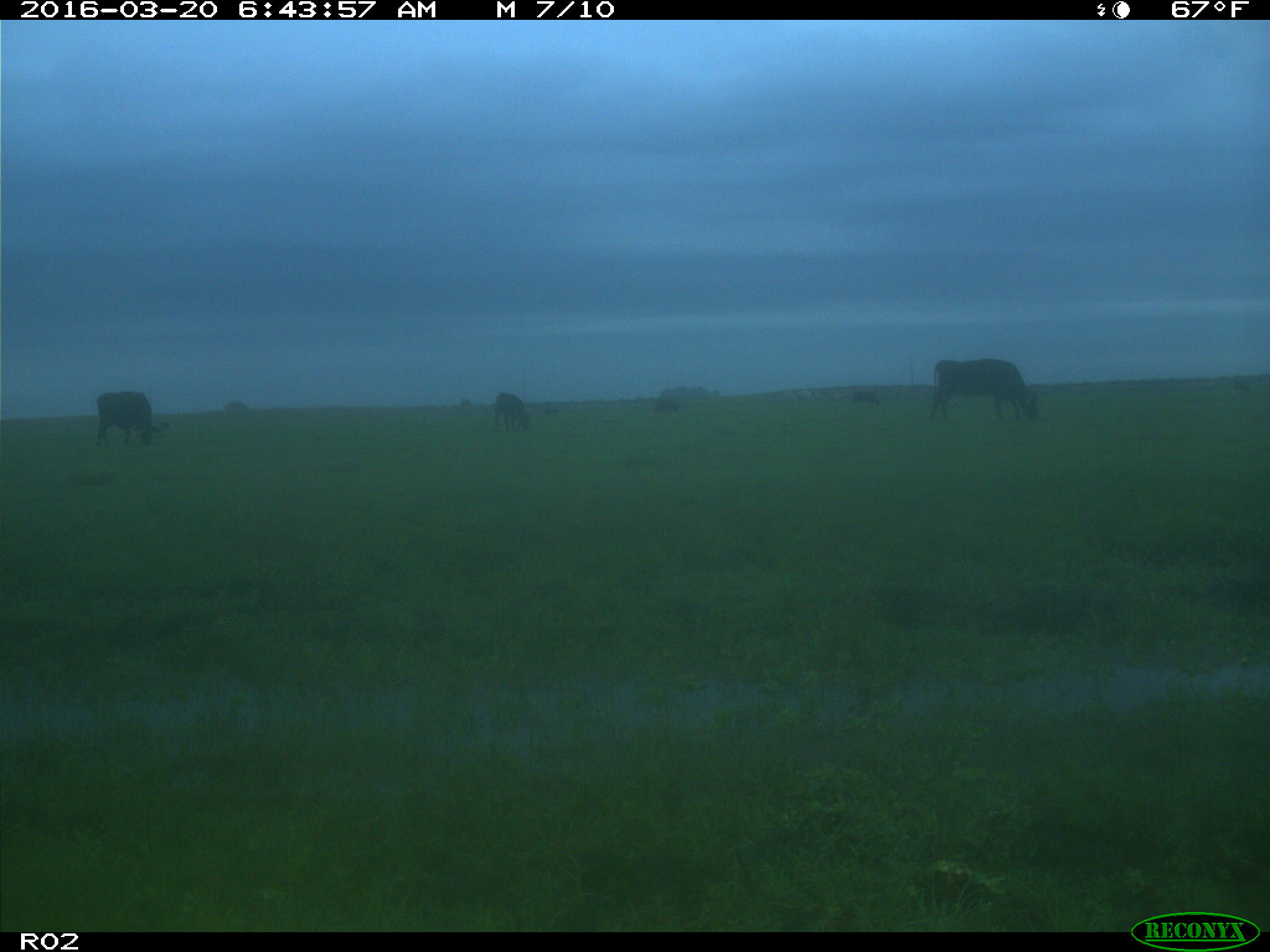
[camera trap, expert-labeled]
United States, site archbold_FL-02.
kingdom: Animalia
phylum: Chordata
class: Mammalia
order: Artiodactyla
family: Bovidae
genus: Bos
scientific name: Bos taurus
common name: domestic cow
Bos taurus (domestic cow).